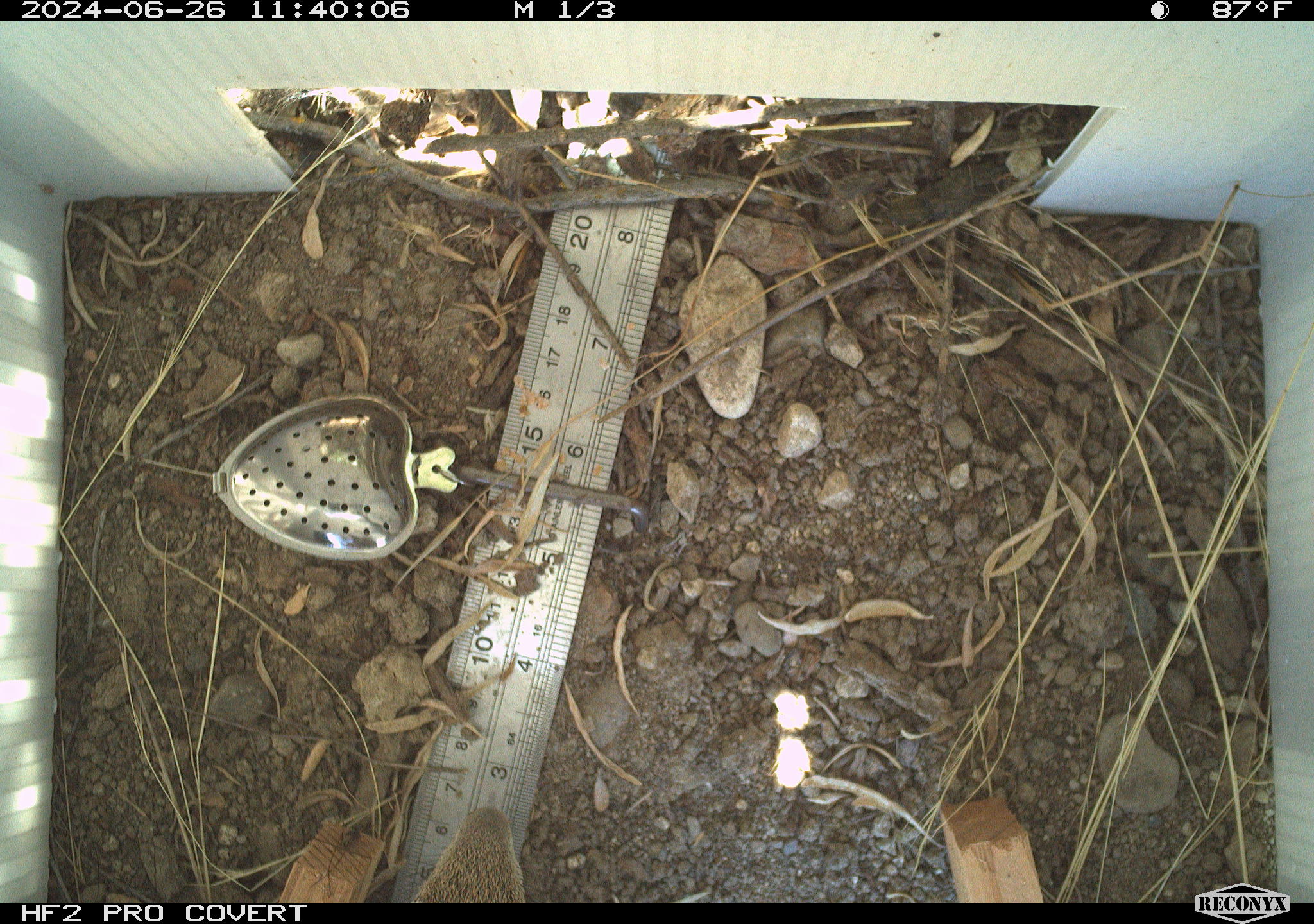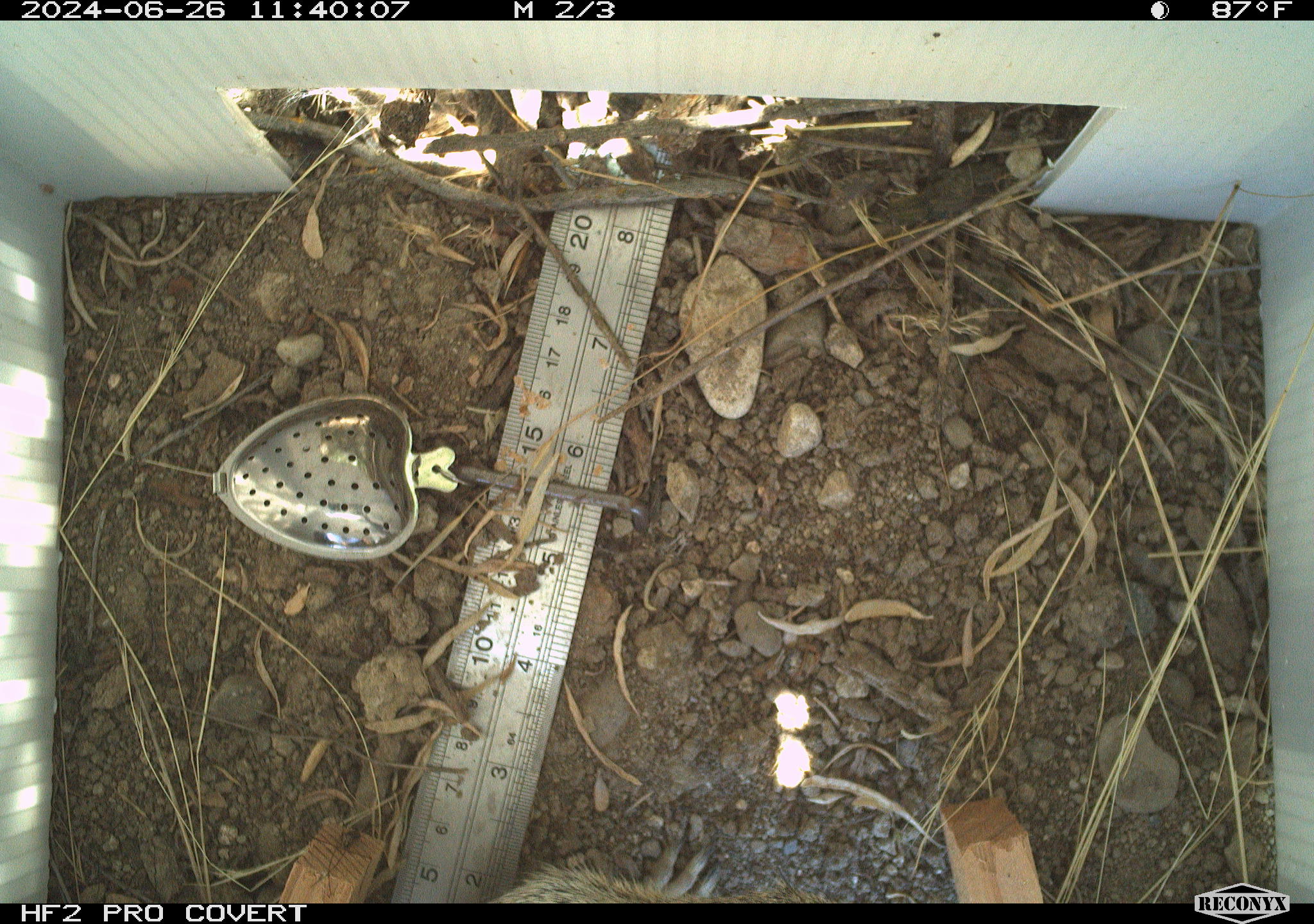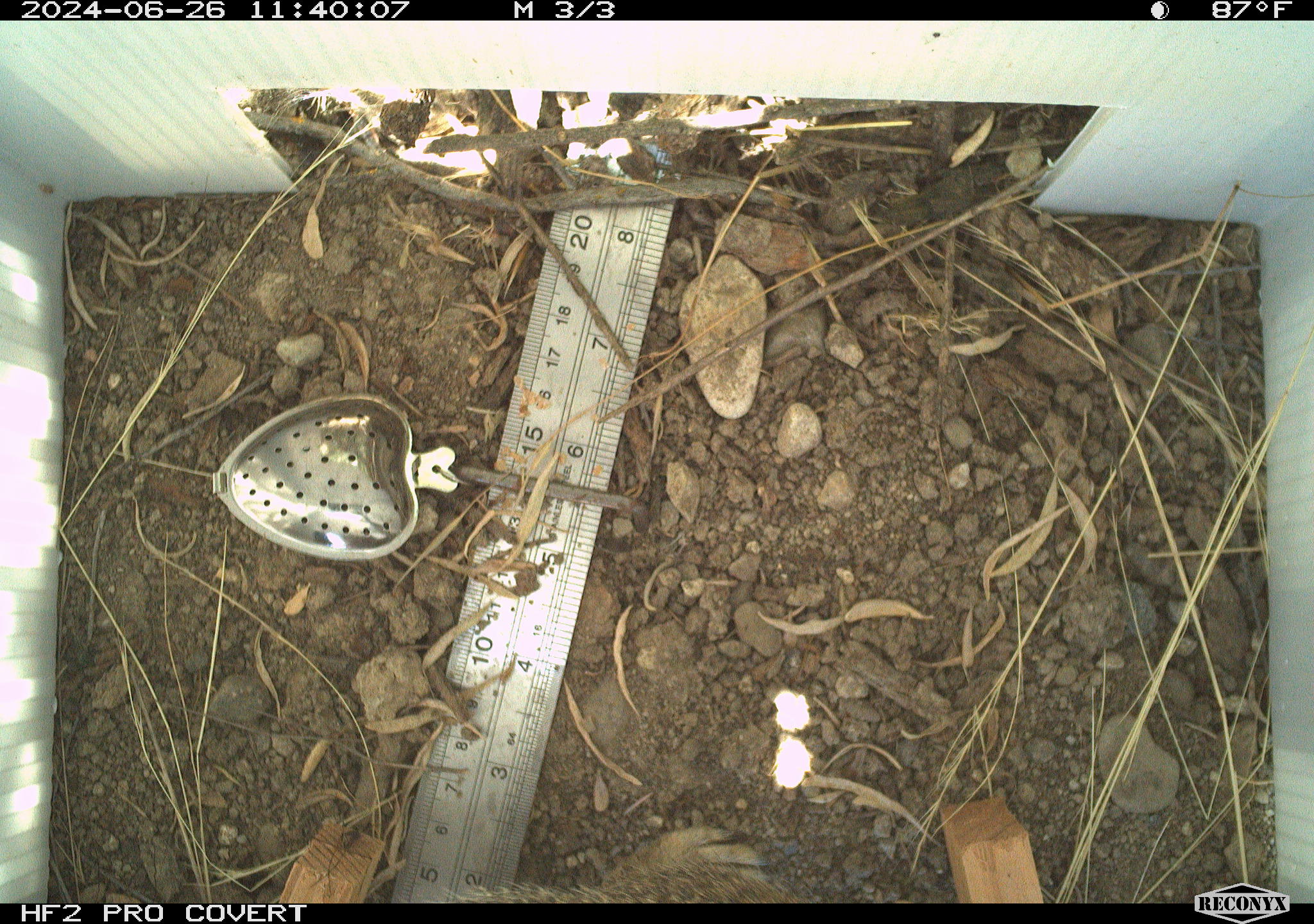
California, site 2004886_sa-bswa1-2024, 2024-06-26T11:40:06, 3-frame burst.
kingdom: Animalia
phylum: Chordata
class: Mammalia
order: Rodentia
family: Sciuridae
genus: Otospermophilus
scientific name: Otospermophilus beecheyi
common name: california ground squirrel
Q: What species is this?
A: California ground squirrel (Otospermophilus beecheyi).